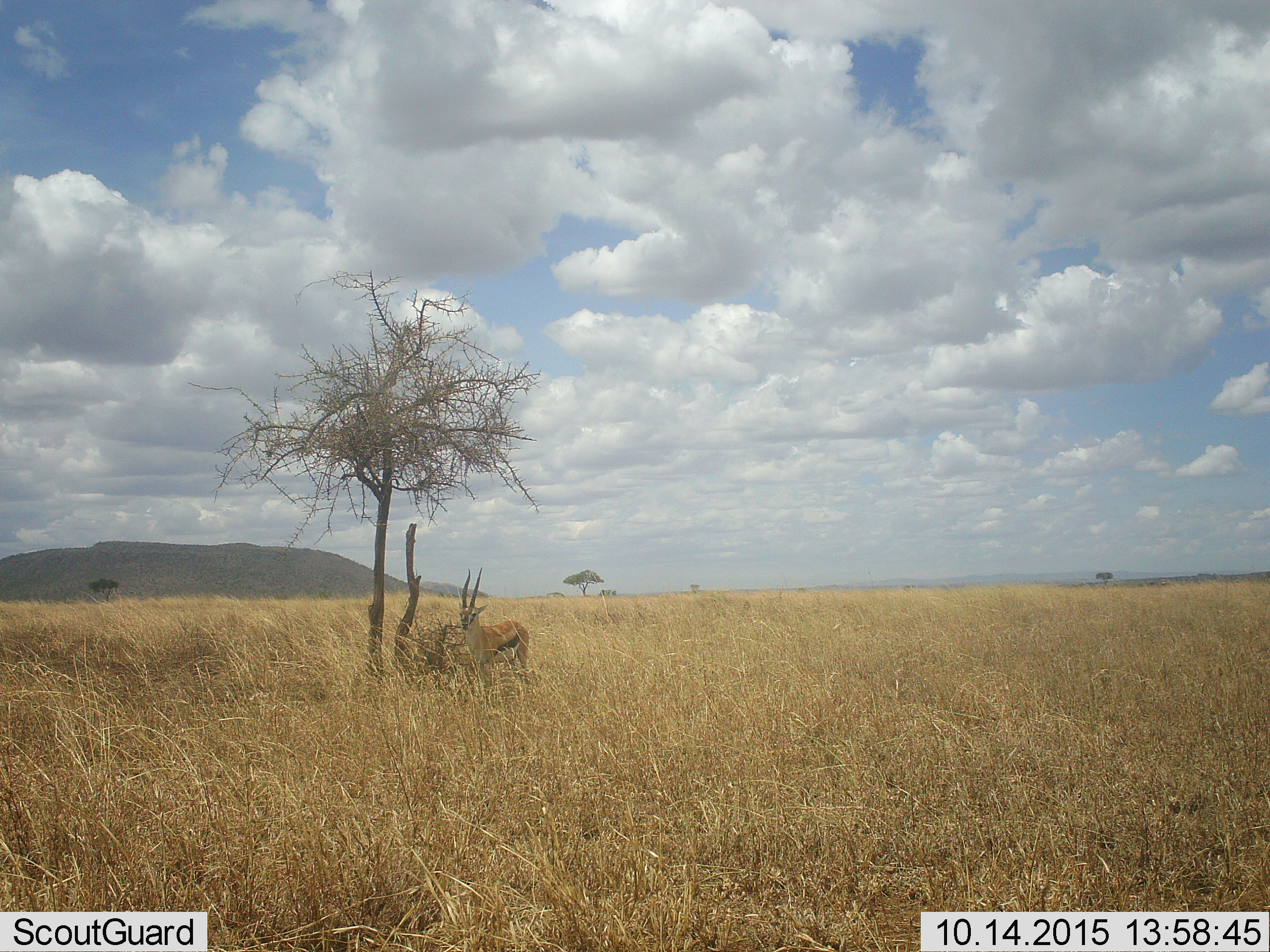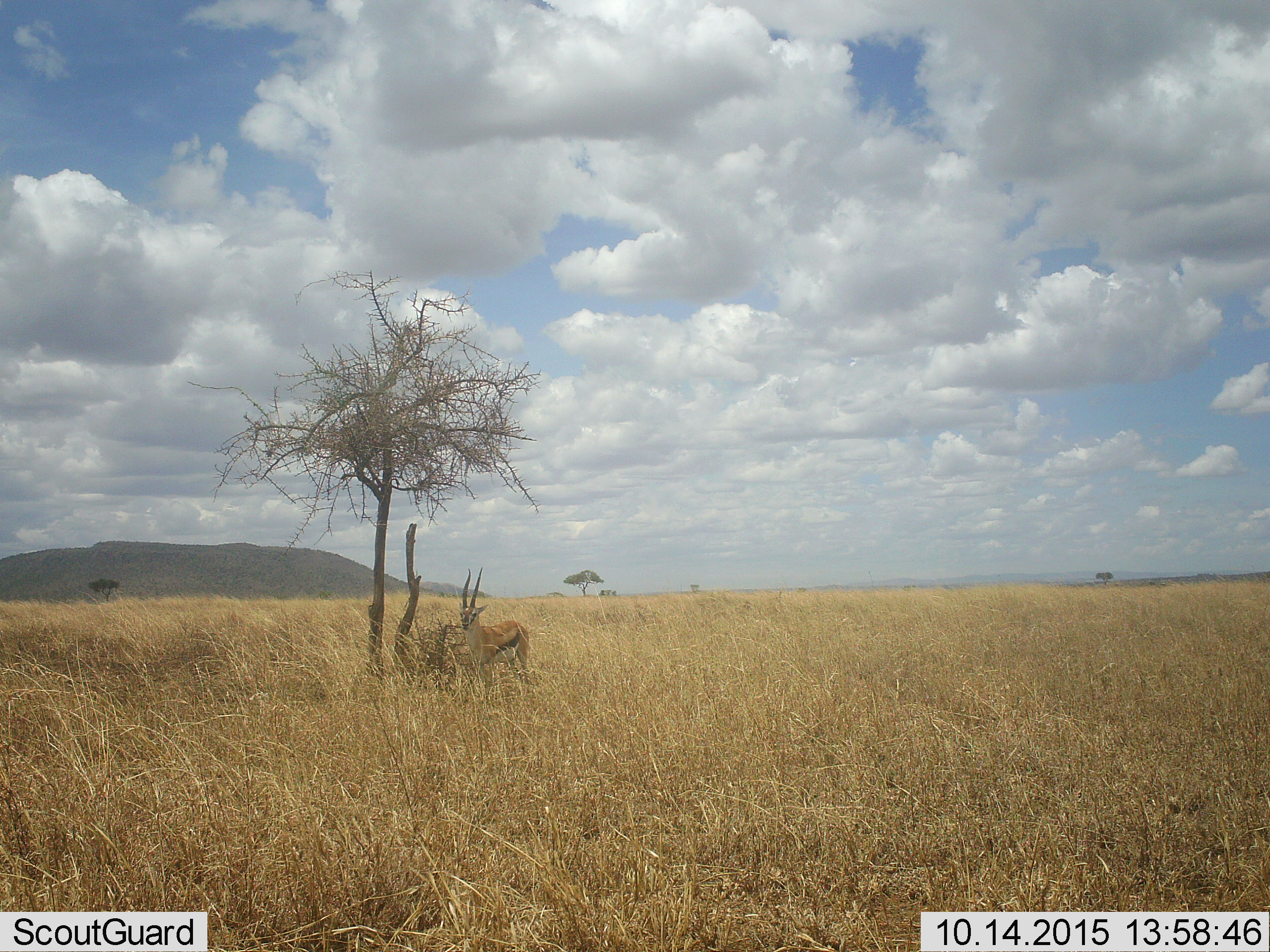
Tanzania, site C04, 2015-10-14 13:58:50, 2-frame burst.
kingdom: Animalia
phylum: Chordata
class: Mammalia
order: Artiodactyla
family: Bovidae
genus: Eudorcas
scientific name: Eudorcas thomsonii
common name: thomson's gazelle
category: gazellethomsons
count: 1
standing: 94%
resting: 6%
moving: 0%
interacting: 6%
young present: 0%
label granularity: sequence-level